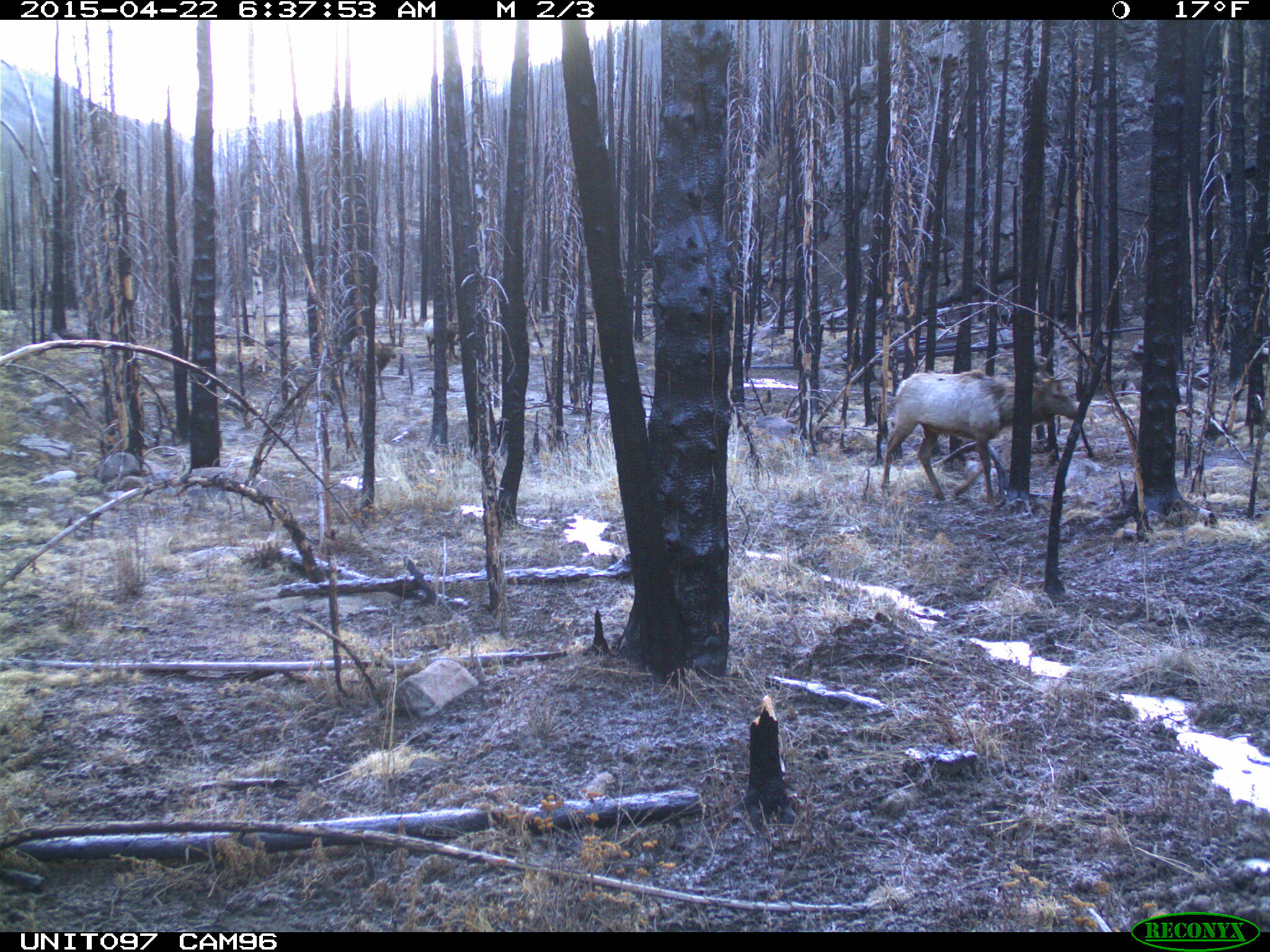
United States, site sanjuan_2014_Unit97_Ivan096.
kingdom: Animalia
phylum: Chordata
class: Mammalia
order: Artiodactyla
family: Cervidae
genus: Cervus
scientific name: Cervus elaphus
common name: red deer